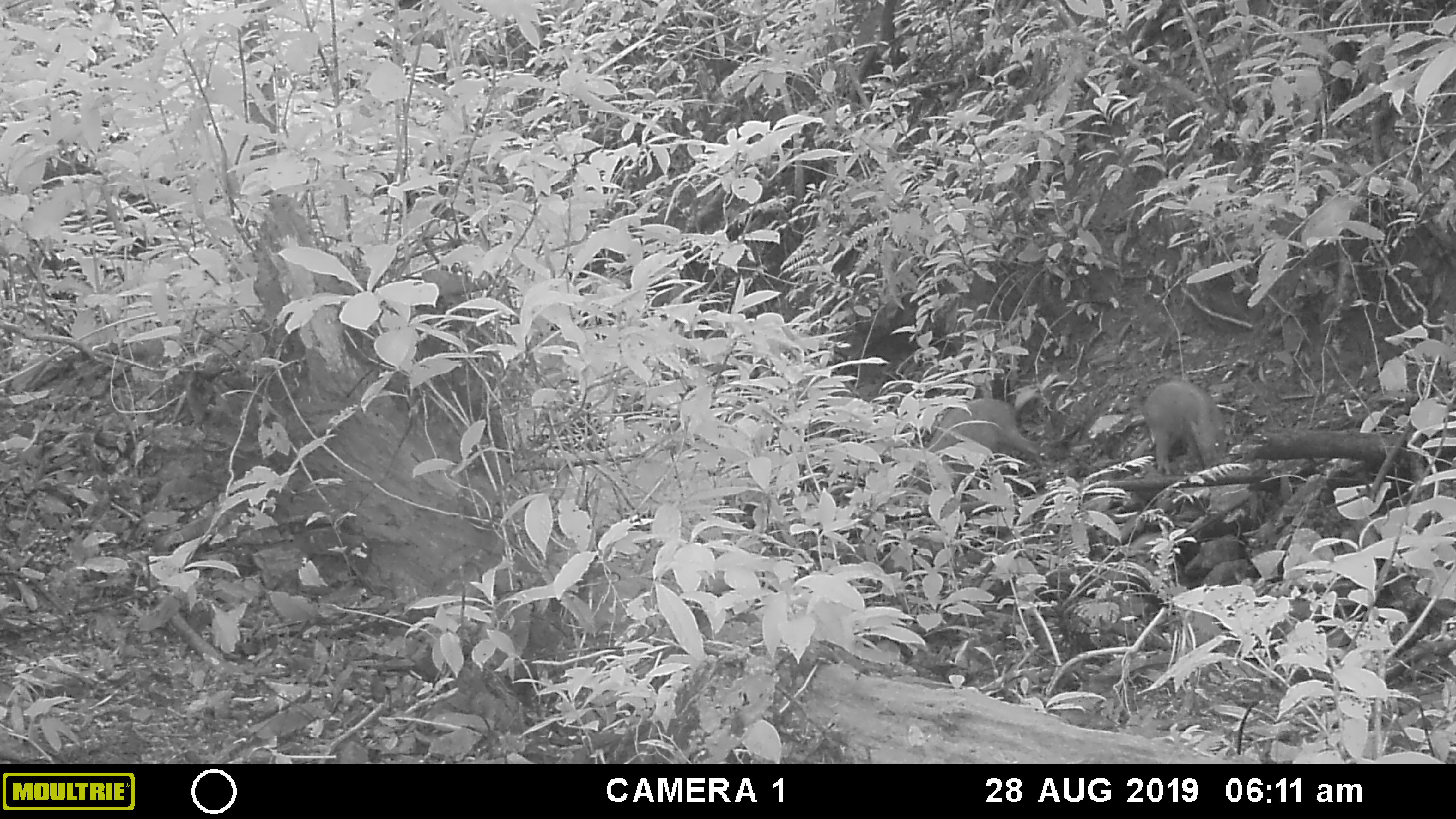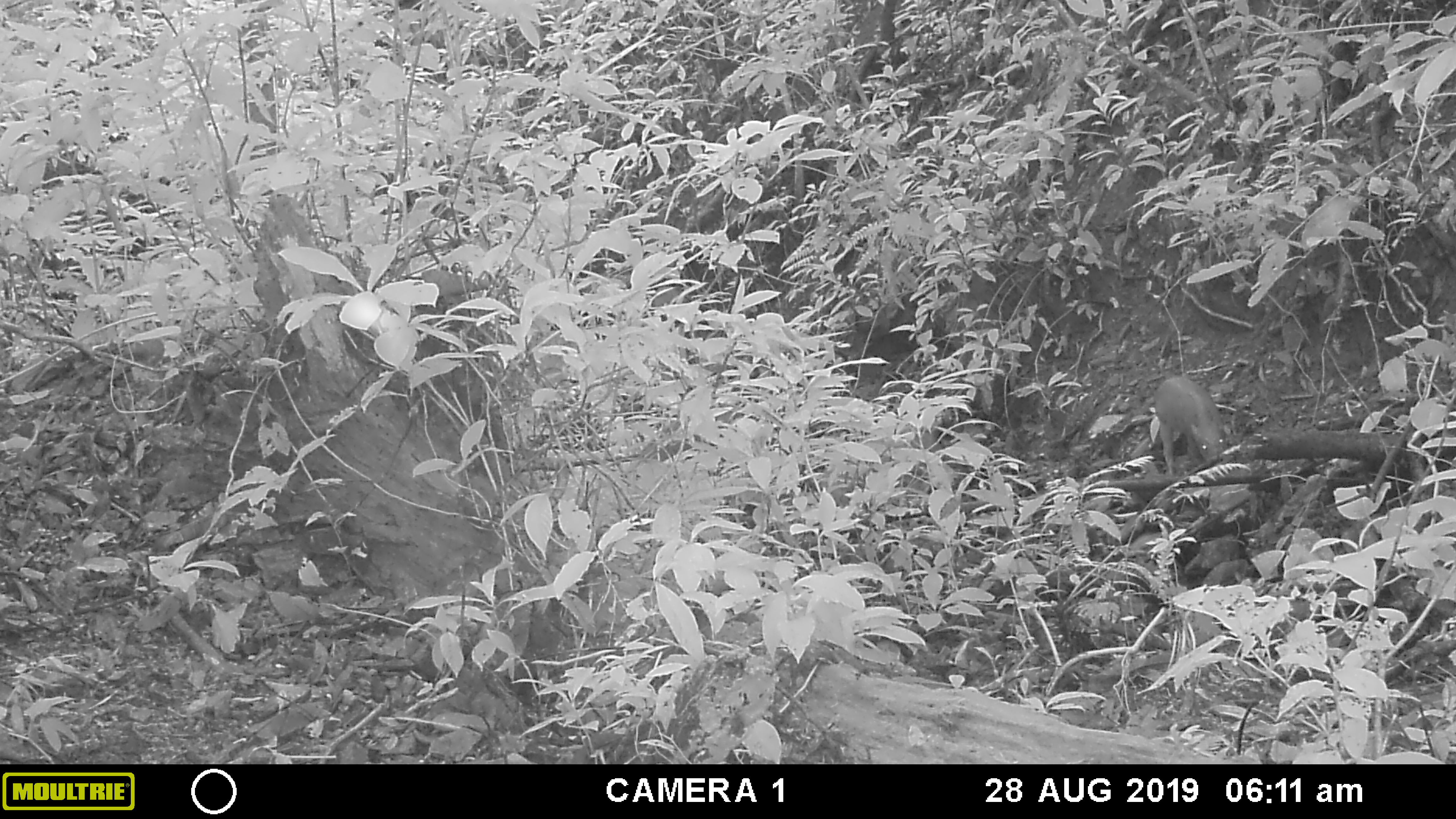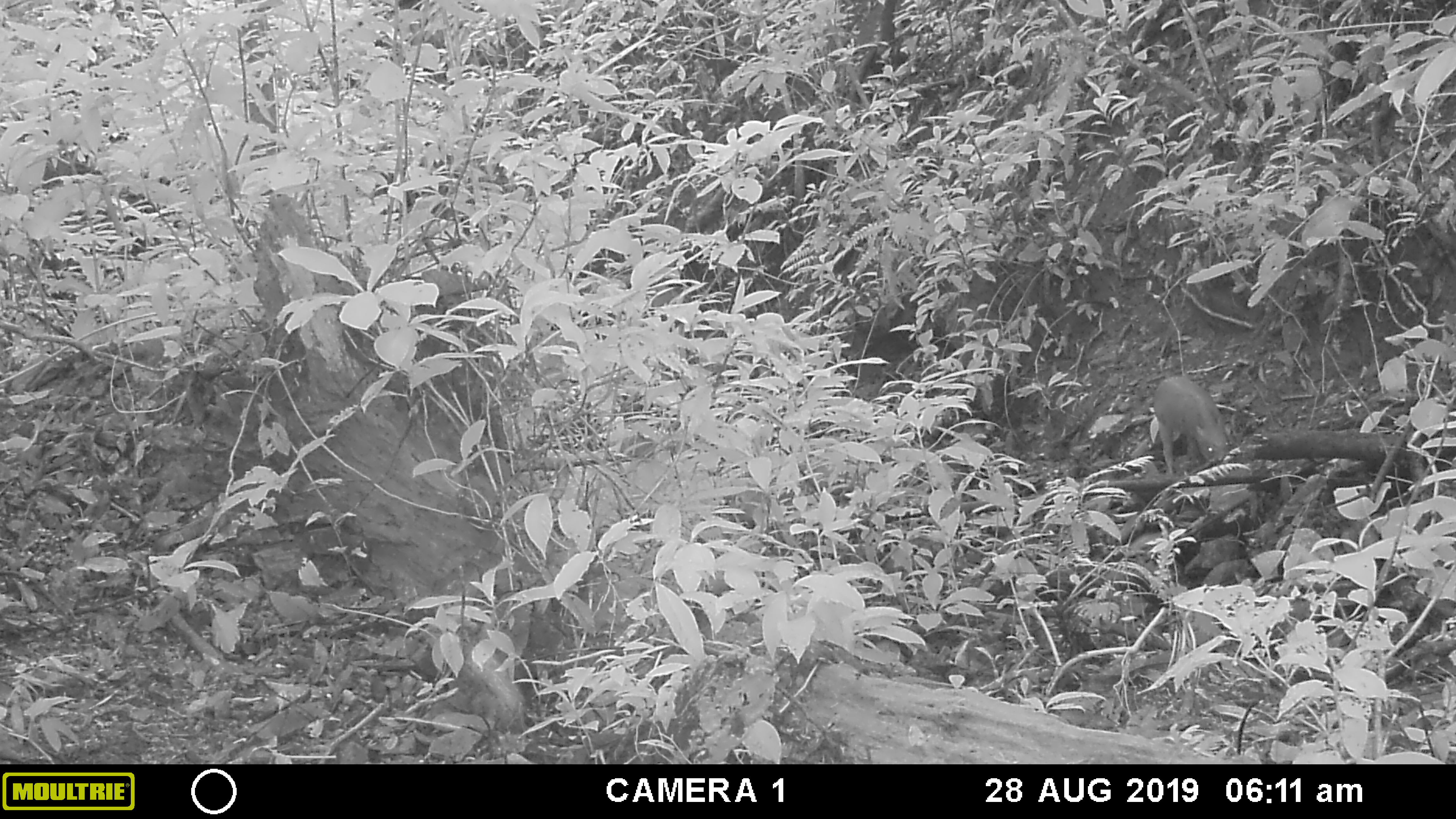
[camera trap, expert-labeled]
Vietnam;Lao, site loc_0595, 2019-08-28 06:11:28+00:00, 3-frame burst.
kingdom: Animalia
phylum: Chordata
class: Mammalia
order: Artiodactyla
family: Suidae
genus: Sus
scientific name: Sus scrofa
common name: eurasian wild pig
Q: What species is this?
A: Eurasian wild pig (Sus scrofa).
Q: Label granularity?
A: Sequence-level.